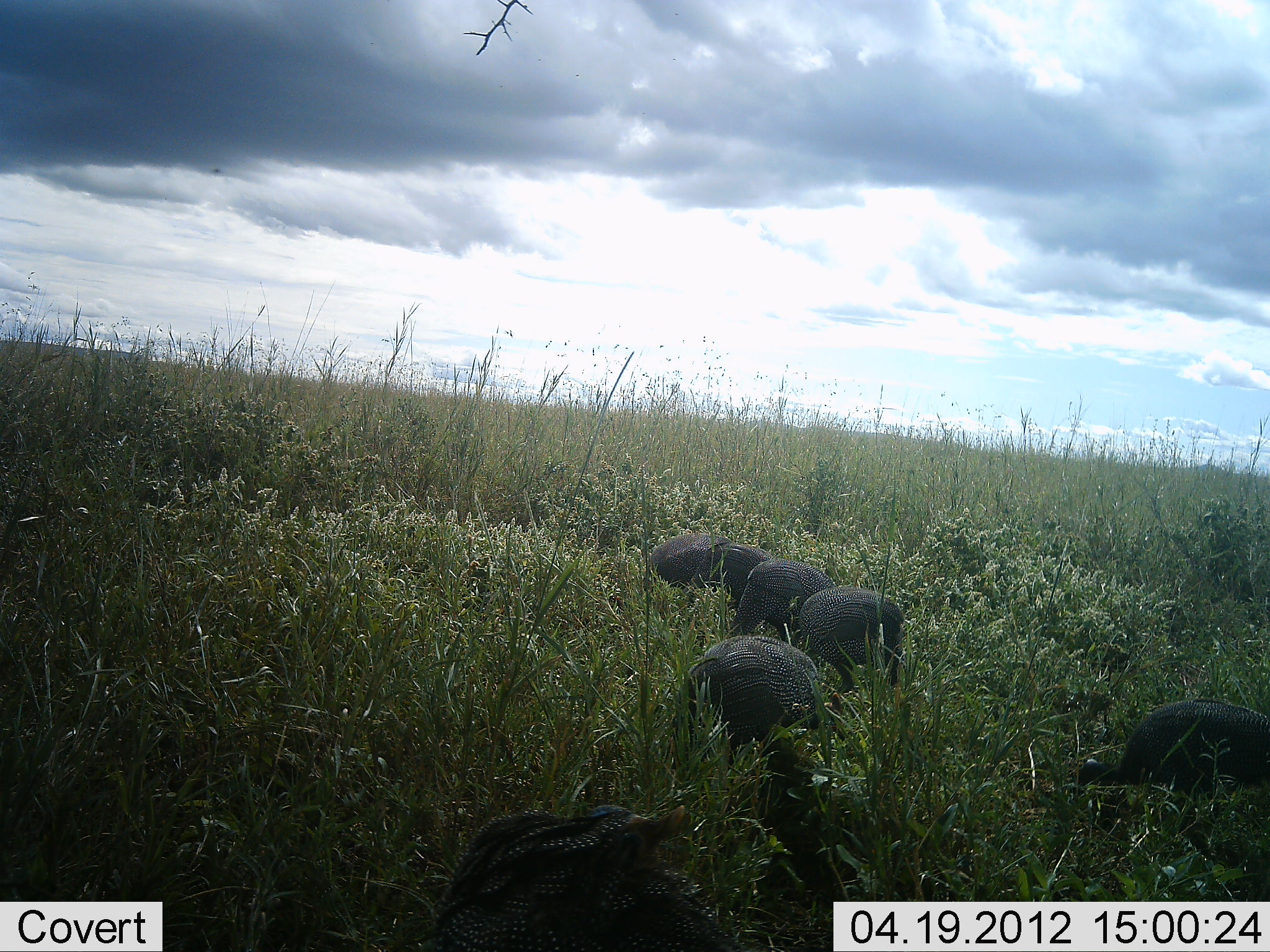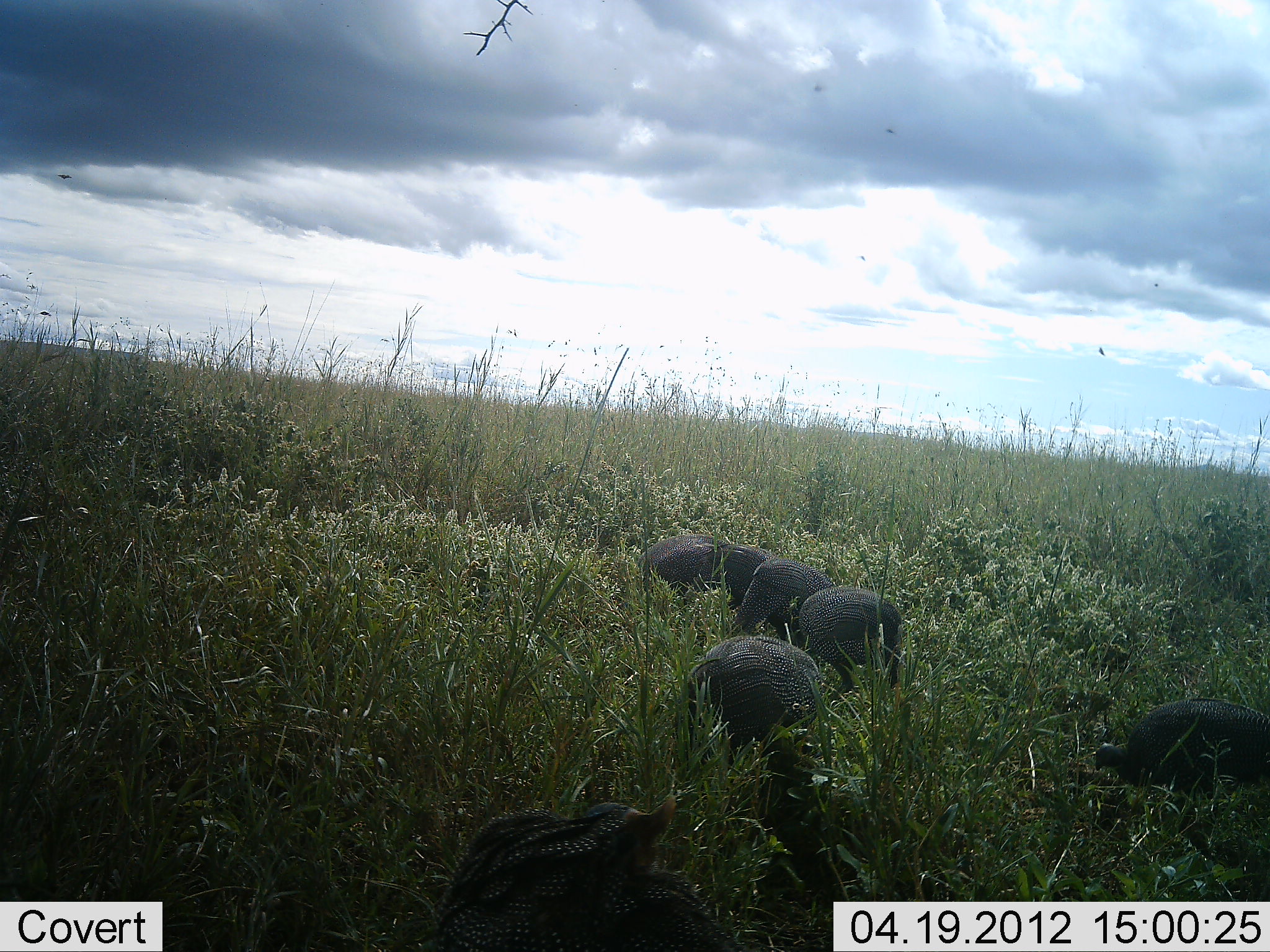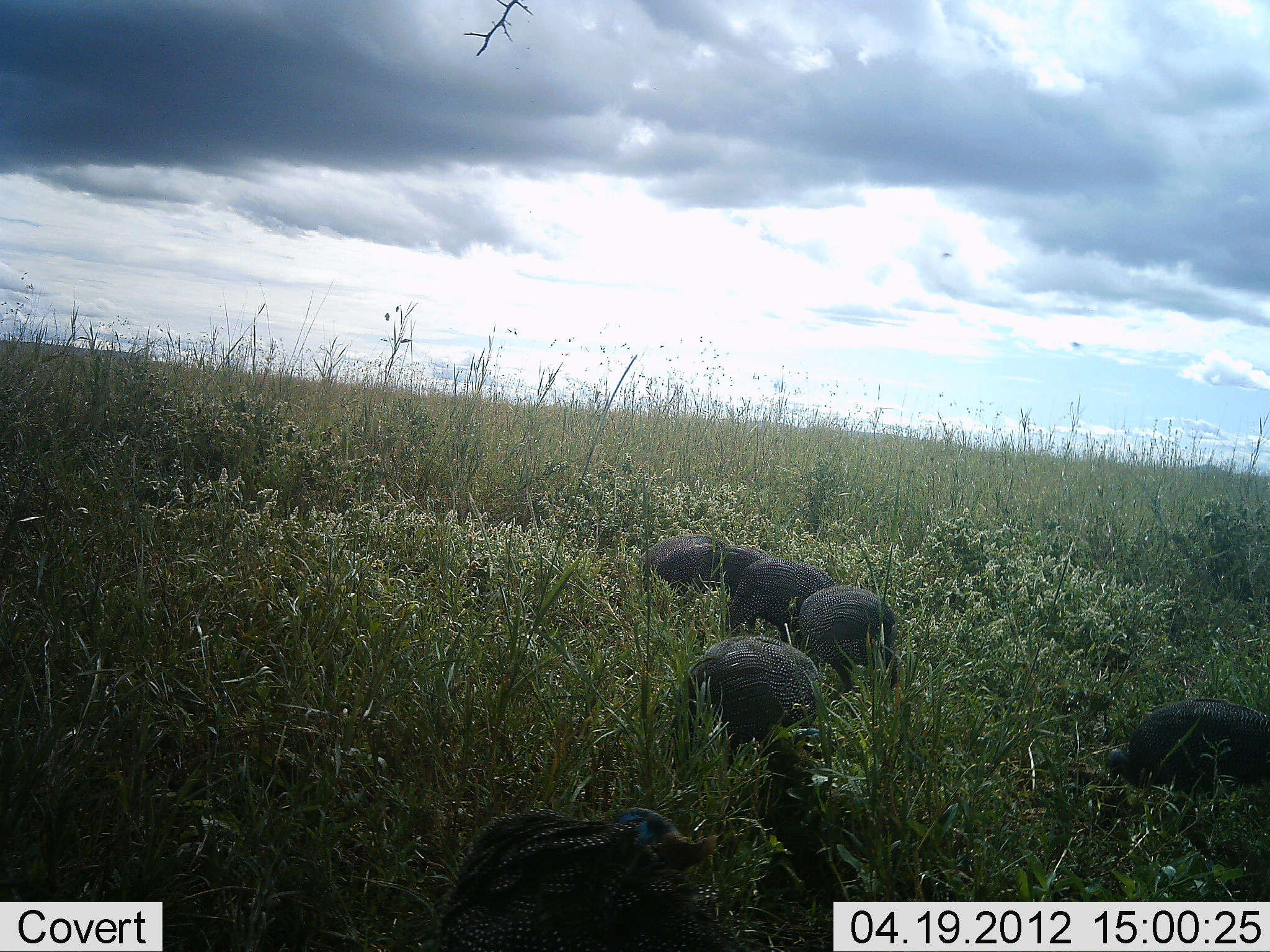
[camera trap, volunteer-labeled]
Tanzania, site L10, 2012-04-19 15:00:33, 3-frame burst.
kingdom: Animalia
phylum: Chordata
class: Aves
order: Galliformes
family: Numididae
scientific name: Numididae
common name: guinea fowl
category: guineafowl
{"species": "guineafowl (guinea fowl) (Numididae)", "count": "7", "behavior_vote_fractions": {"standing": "23%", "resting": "0%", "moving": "6%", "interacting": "0%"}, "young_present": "0%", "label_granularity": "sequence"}